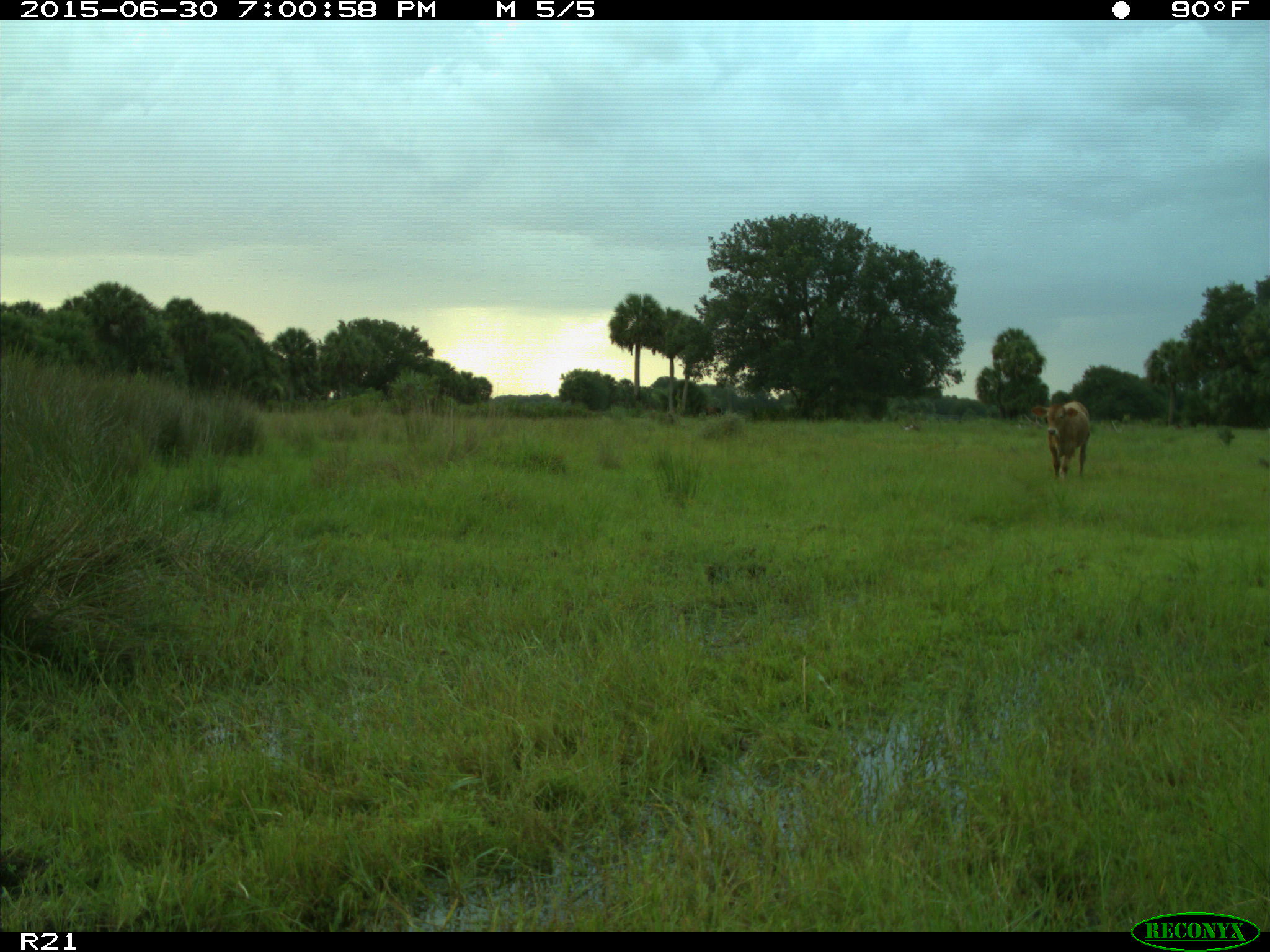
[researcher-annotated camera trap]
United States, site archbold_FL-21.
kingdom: Animalia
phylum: Chordata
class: Mammalia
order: Artiodactyla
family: Bovidae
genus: Bos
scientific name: Bos taurus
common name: domestic cow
Bos taurus (domestic cow).